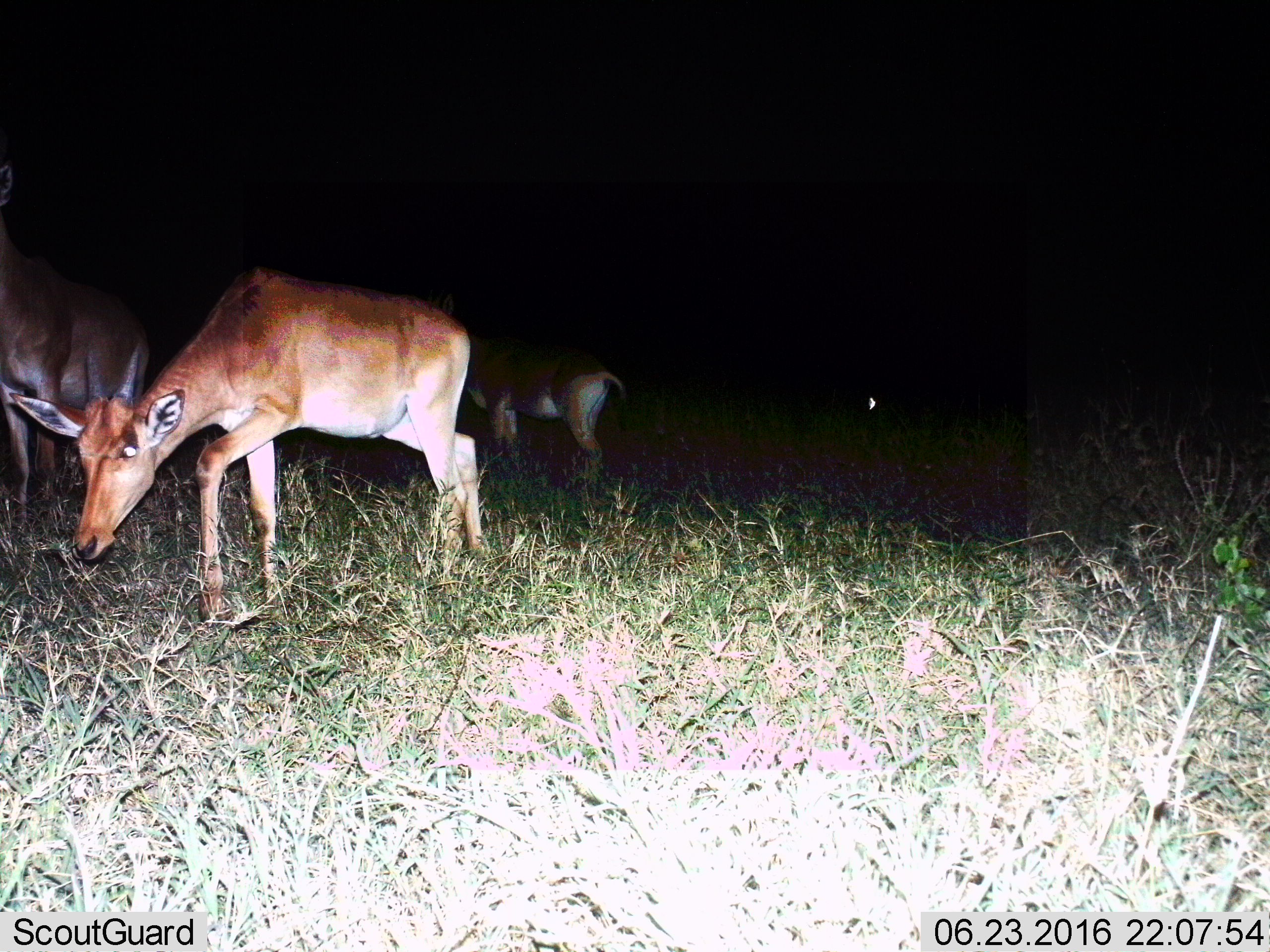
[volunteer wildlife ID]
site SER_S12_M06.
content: unidentified animal